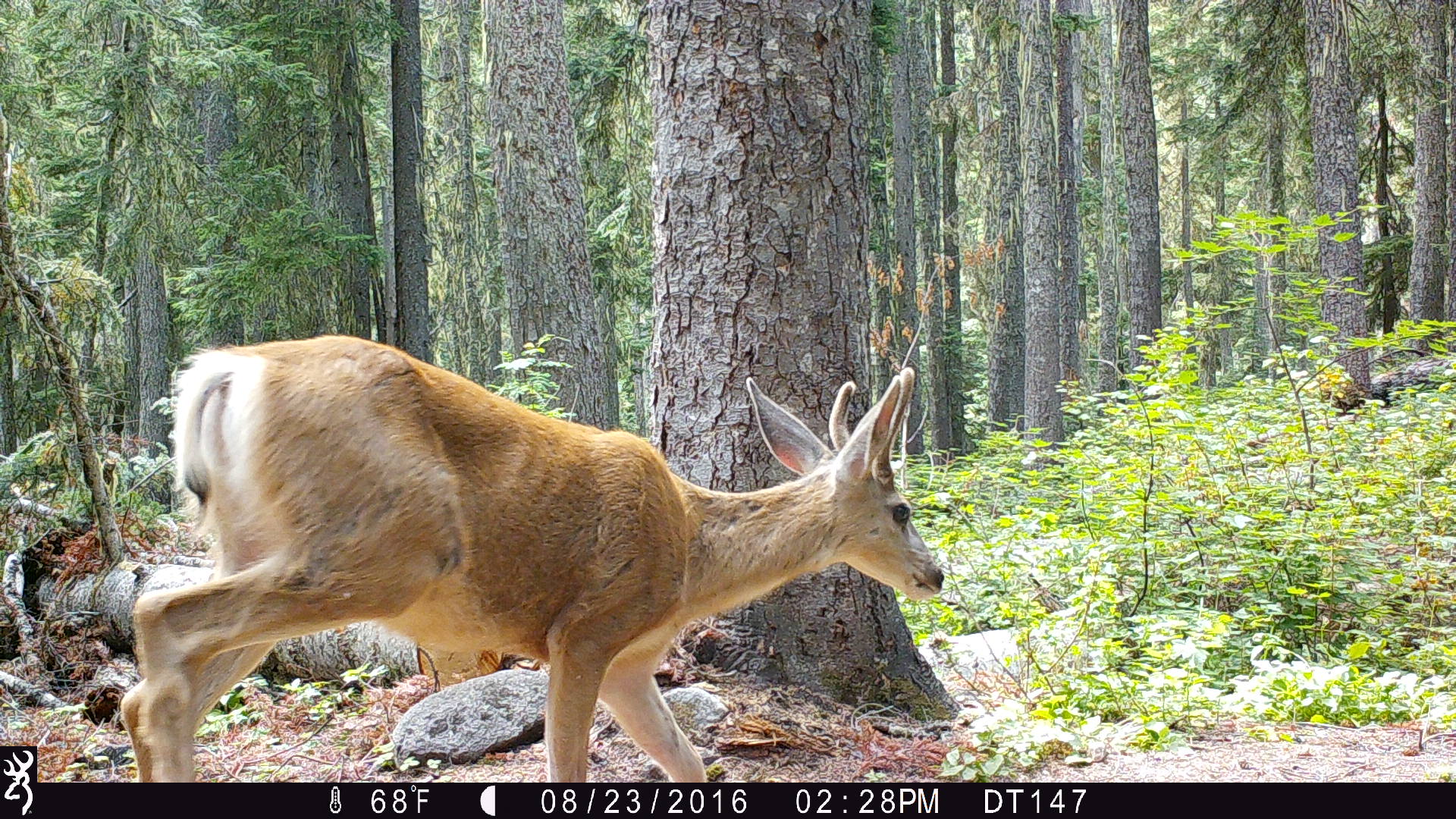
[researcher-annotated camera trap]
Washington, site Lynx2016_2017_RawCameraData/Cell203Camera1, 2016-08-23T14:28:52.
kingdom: Animalia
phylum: Chordata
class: Mammalia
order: Artiodactyla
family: Cervidae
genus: Odocoileus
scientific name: Odocoileus hemionus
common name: mule deer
Odocoileus hemionus (mule deer). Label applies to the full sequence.